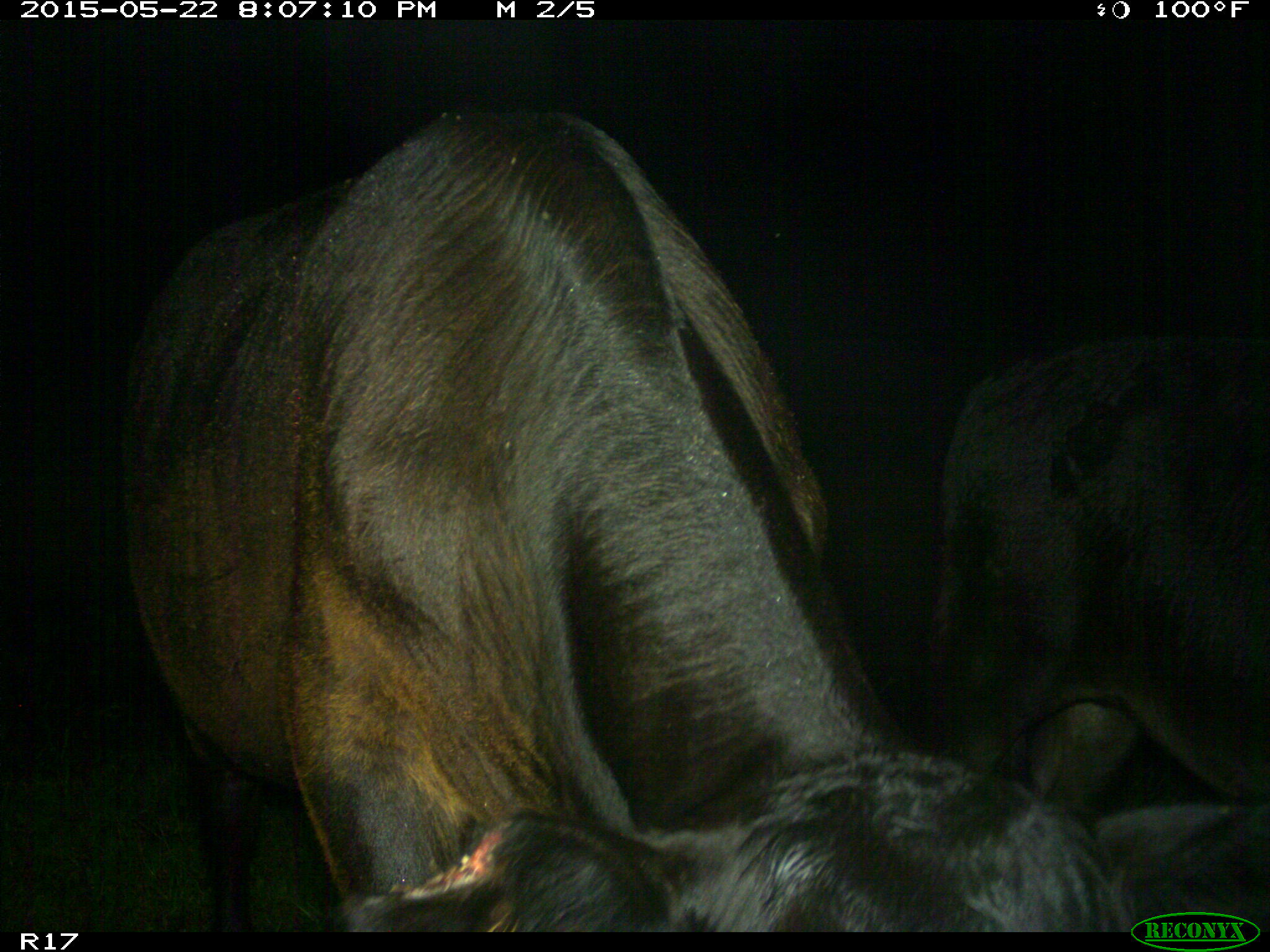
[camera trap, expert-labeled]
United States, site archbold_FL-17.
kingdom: Animalia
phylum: Chordata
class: Mammalia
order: Artiodactyla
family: Bovidae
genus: Bos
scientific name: Bos taurus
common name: domestic cow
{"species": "Bos taurus (domestic cow)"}